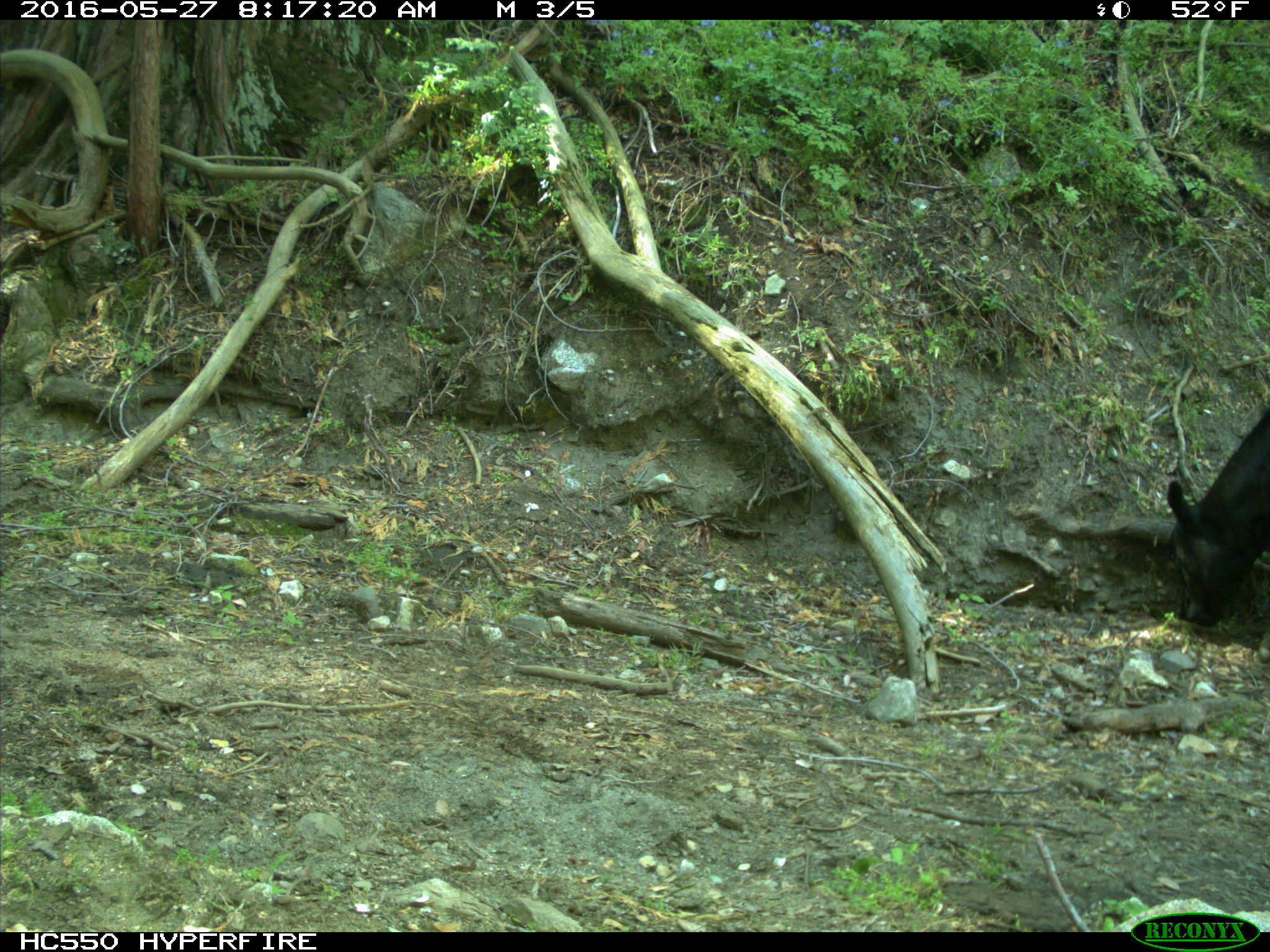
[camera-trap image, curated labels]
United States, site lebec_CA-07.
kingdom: Animalia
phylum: Chordata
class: Mammalia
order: Artiodactyla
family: Bovidae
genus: Bos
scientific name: Bos taurus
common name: domestic cow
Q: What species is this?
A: Bos taurus (domestic cow).